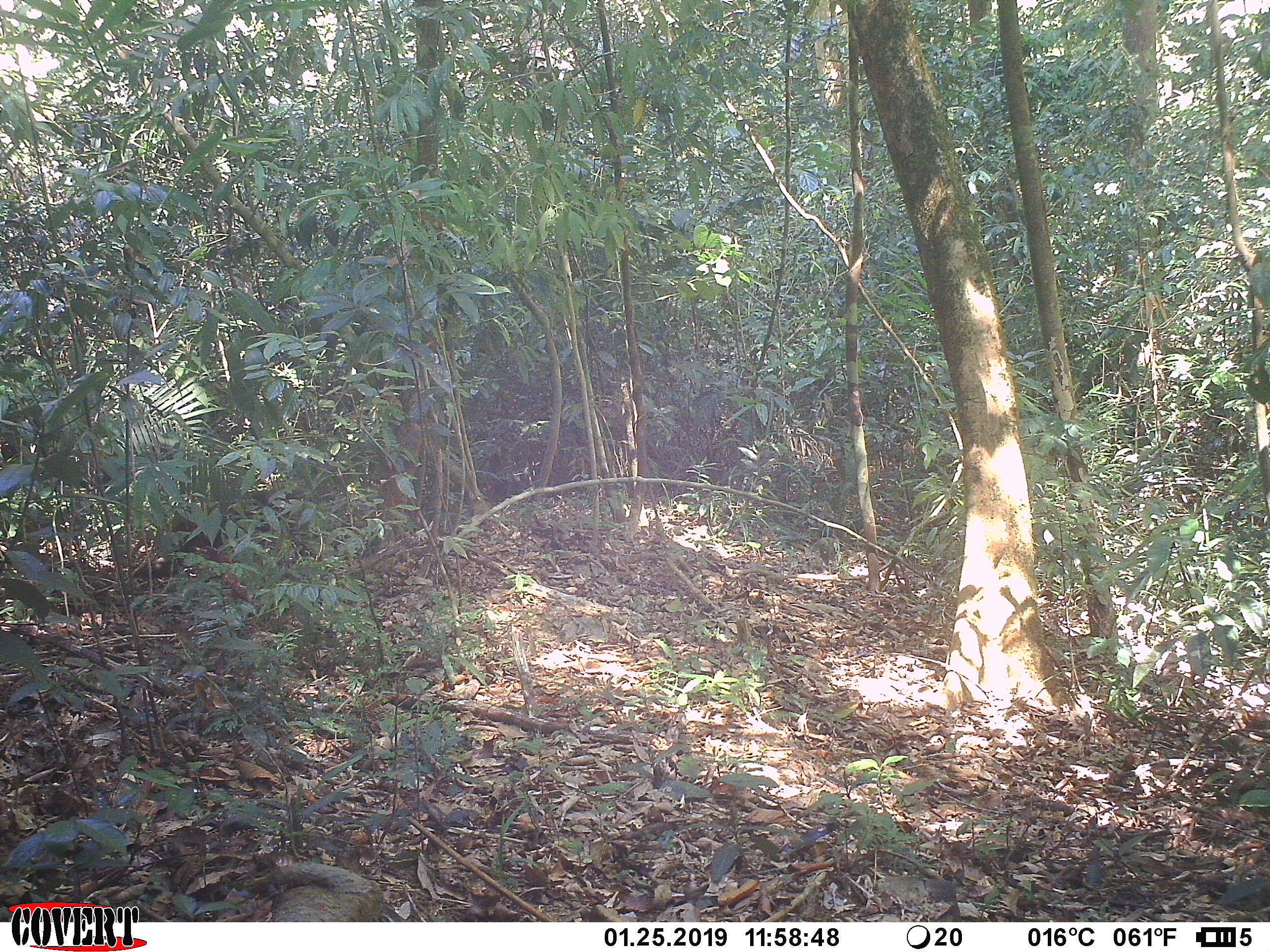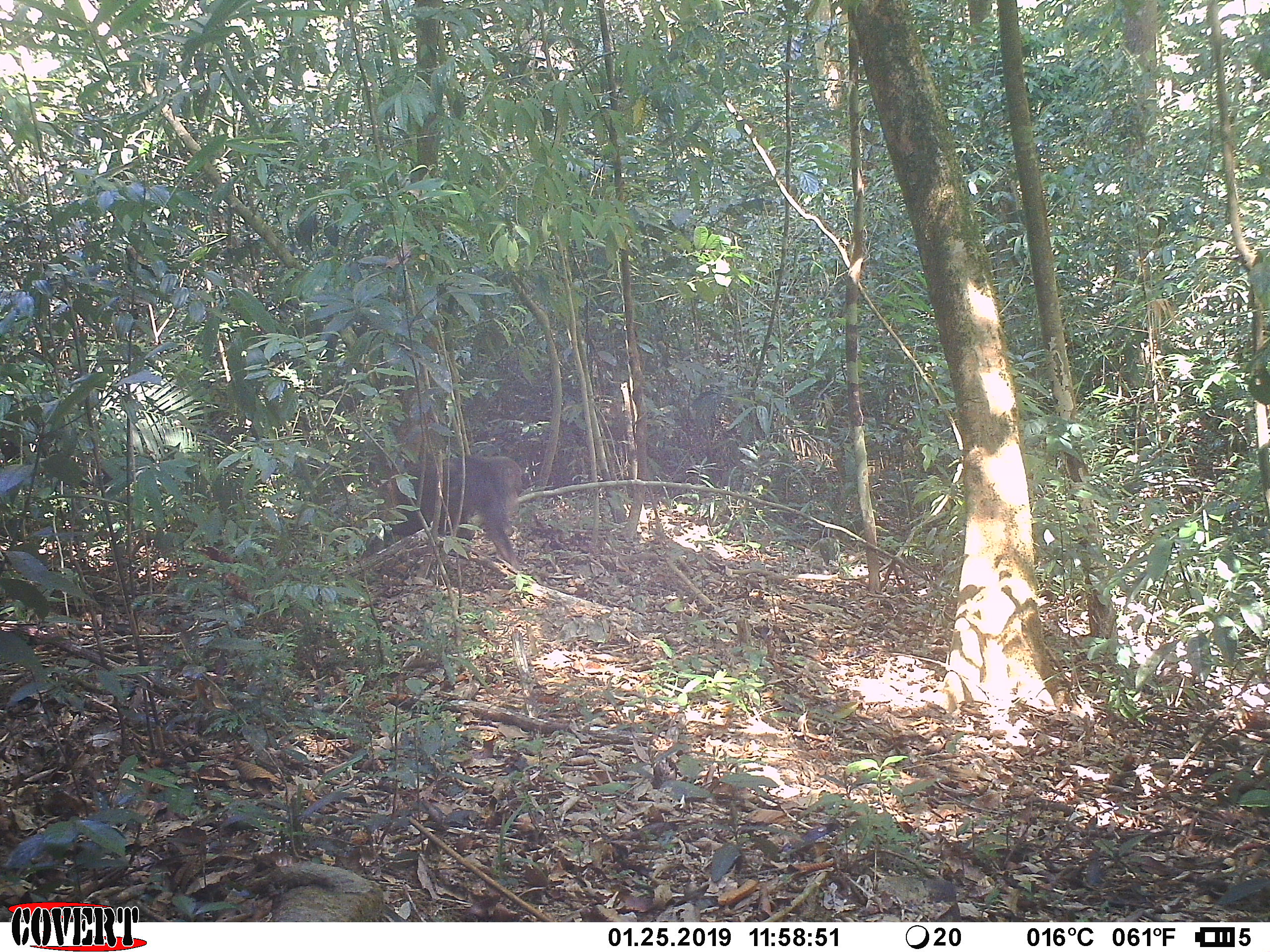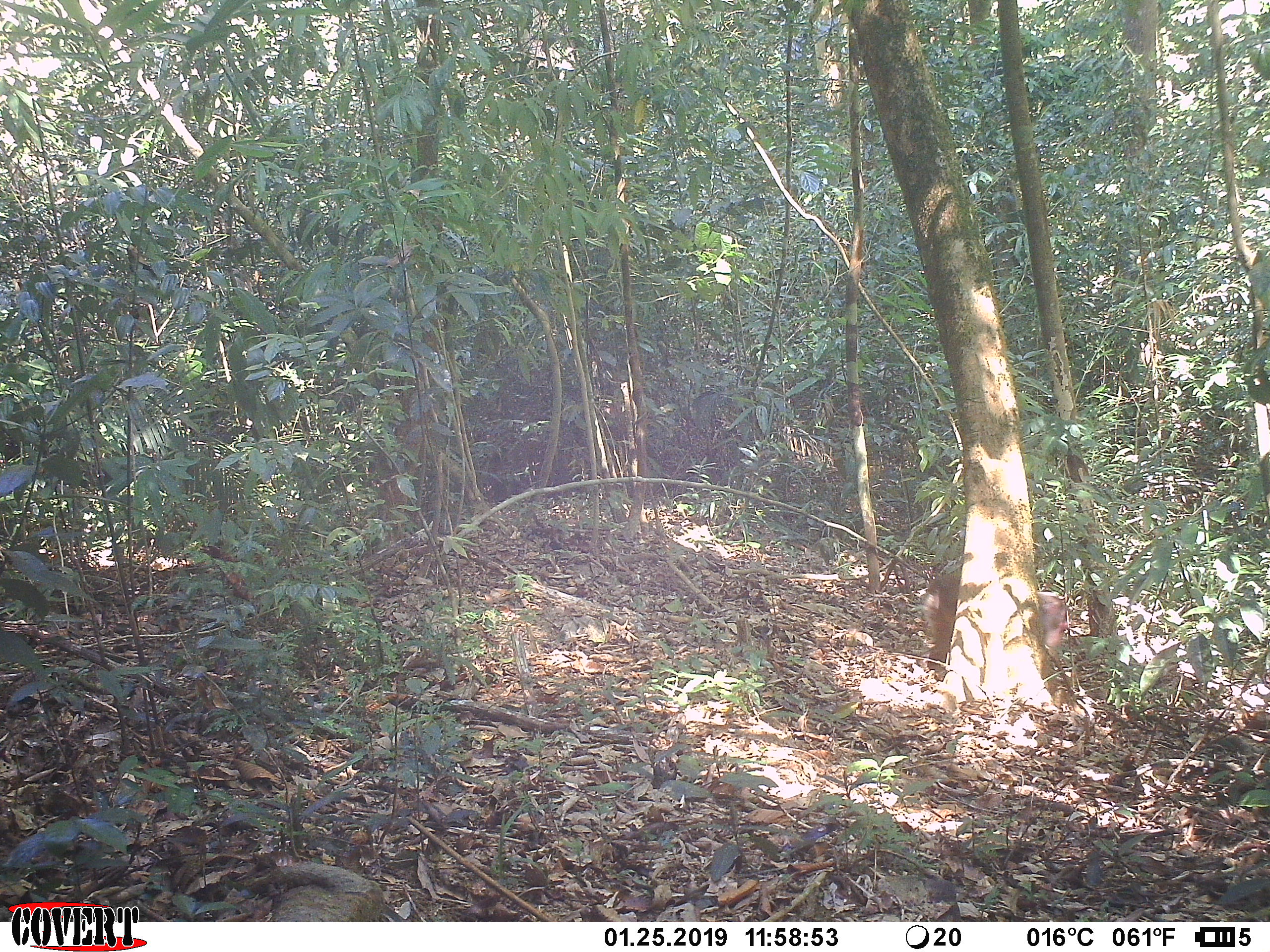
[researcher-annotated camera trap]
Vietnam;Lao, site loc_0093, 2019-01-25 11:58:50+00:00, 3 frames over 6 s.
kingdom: Animalia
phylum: Chordata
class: Mammalia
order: Primates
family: Cercopithecidae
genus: Macaca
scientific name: Macaca arctoides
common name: stump-tailed macaque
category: stump tailed macaque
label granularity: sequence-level